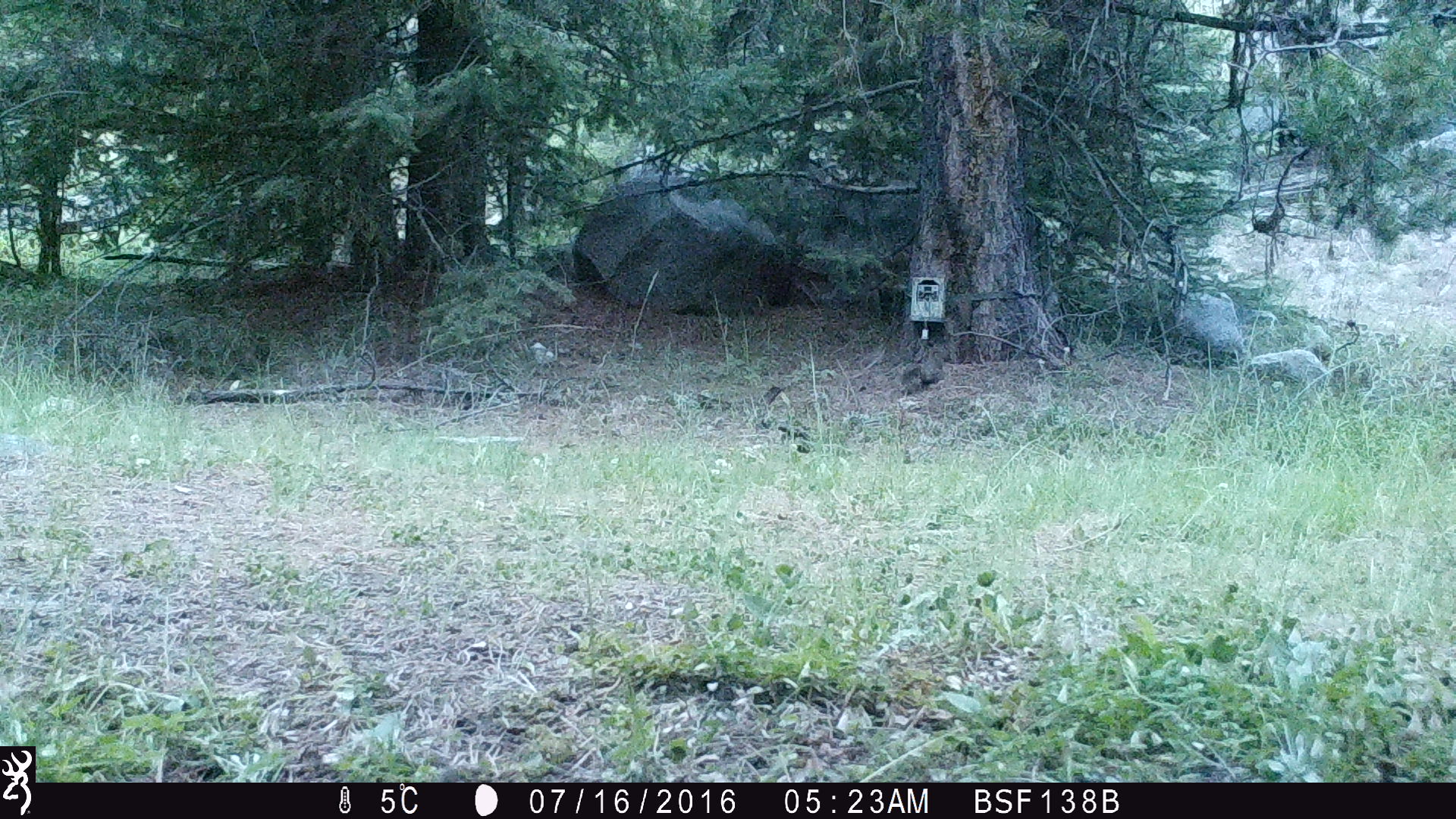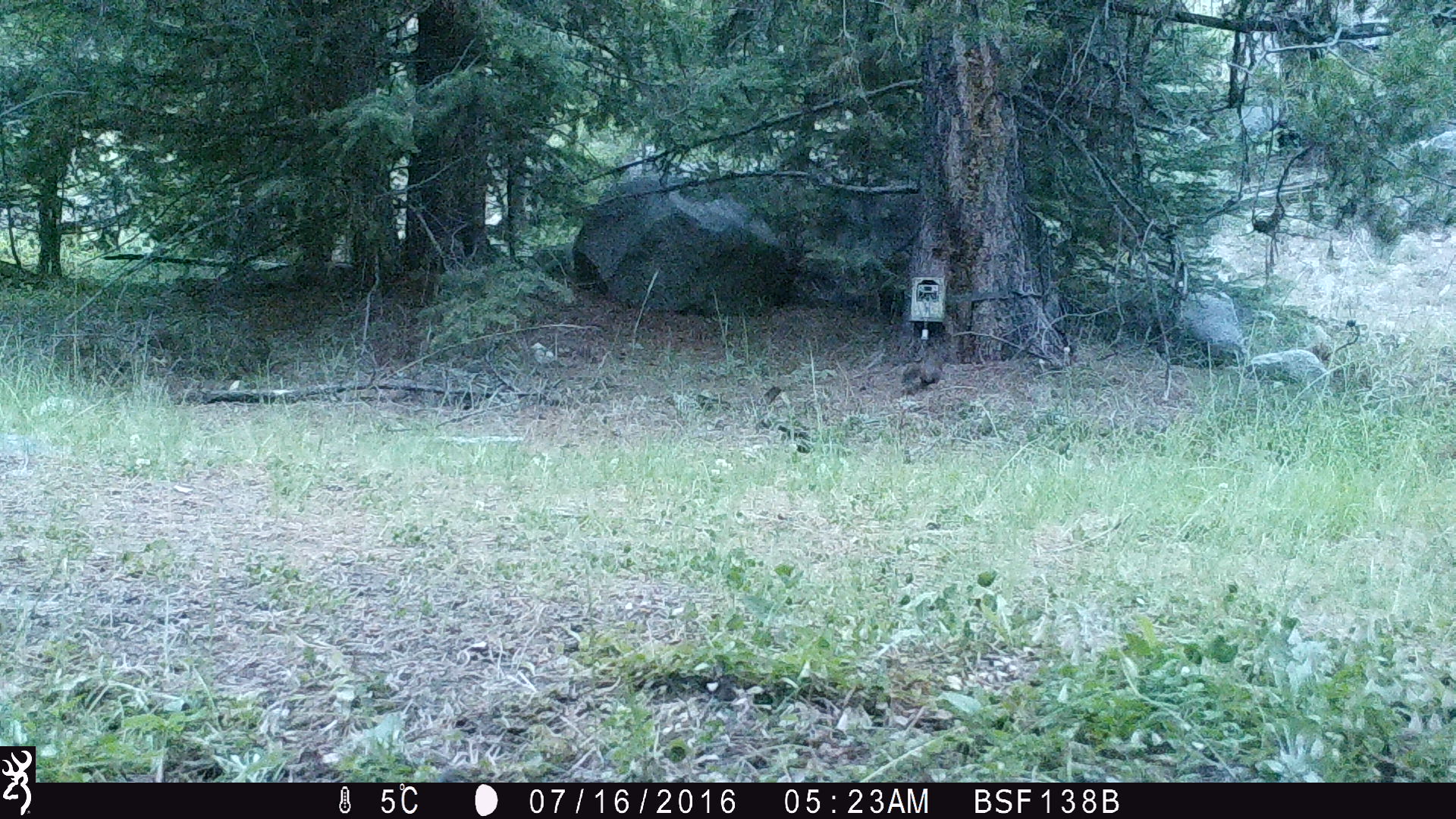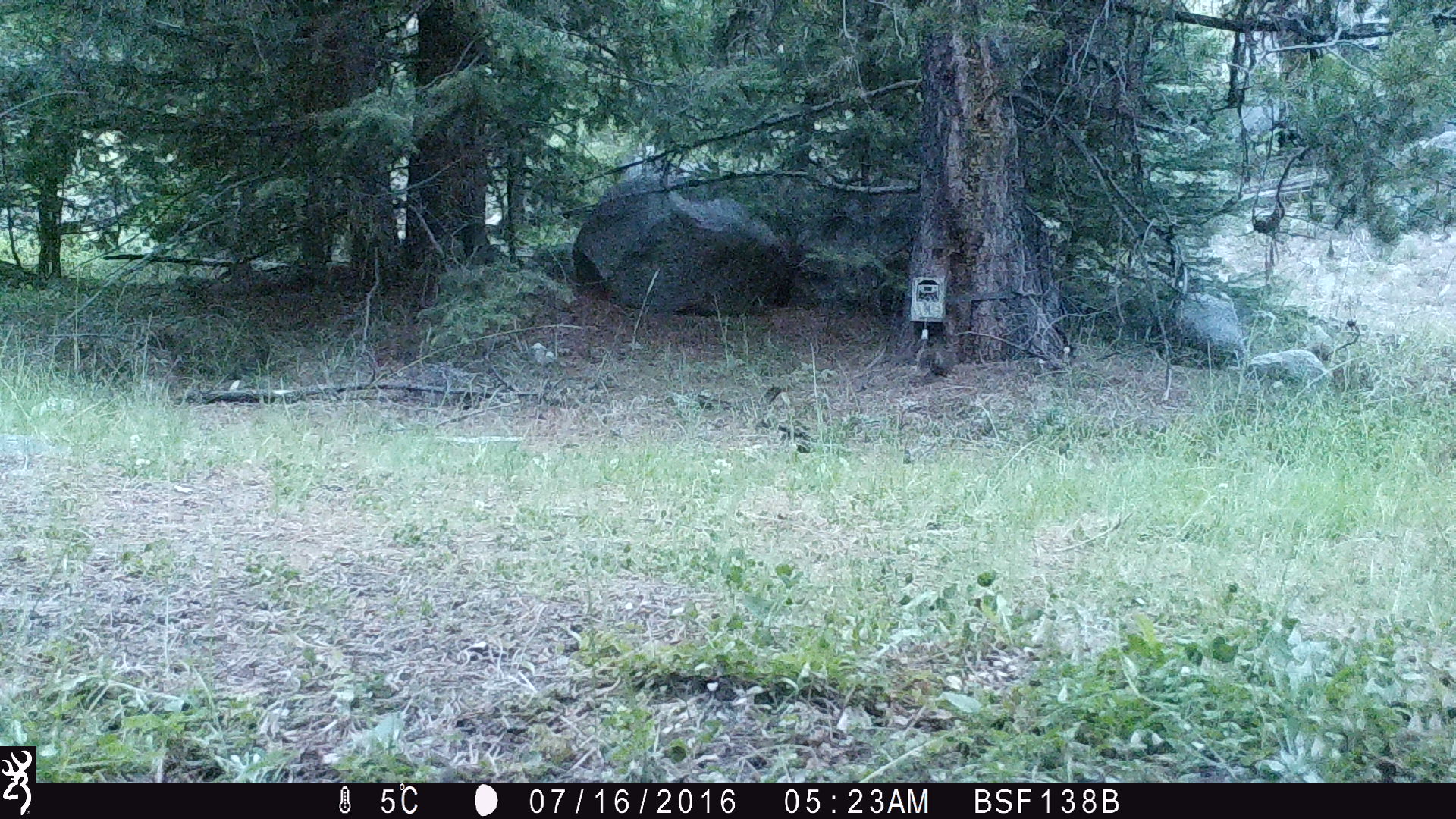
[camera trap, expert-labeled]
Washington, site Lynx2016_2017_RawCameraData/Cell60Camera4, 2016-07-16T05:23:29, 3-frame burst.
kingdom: Animalia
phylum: Chordata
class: Mammalia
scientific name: Mammalia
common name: small mammal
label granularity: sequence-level